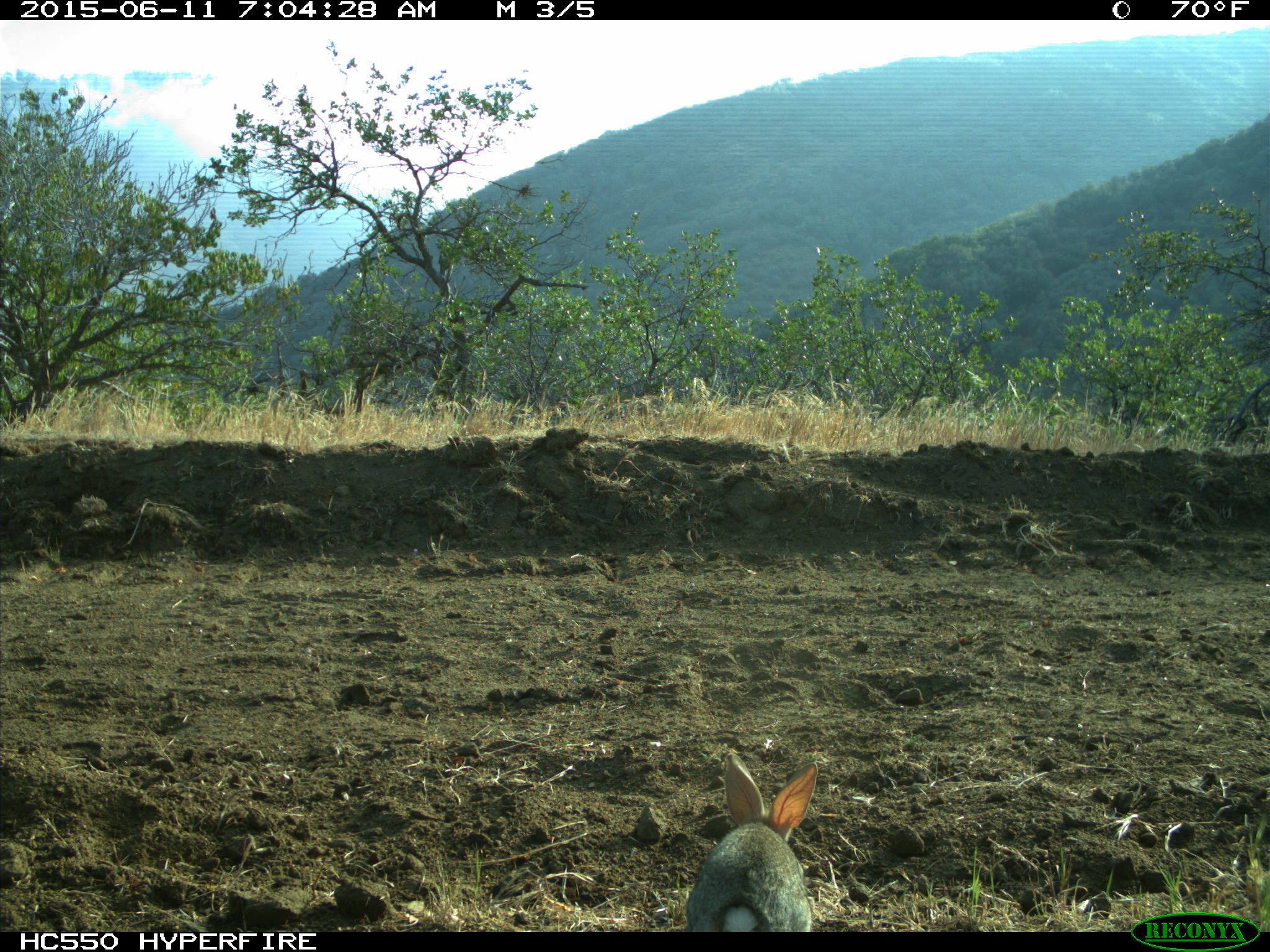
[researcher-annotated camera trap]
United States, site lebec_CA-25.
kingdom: Animalia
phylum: Chordata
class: Mammalia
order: Lagomorpha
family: Leporidae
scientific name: Leporidae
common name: rabbits and hares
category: unidentified rabbit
Unidentified rabbit (rabbits and hares) (Leporidae).